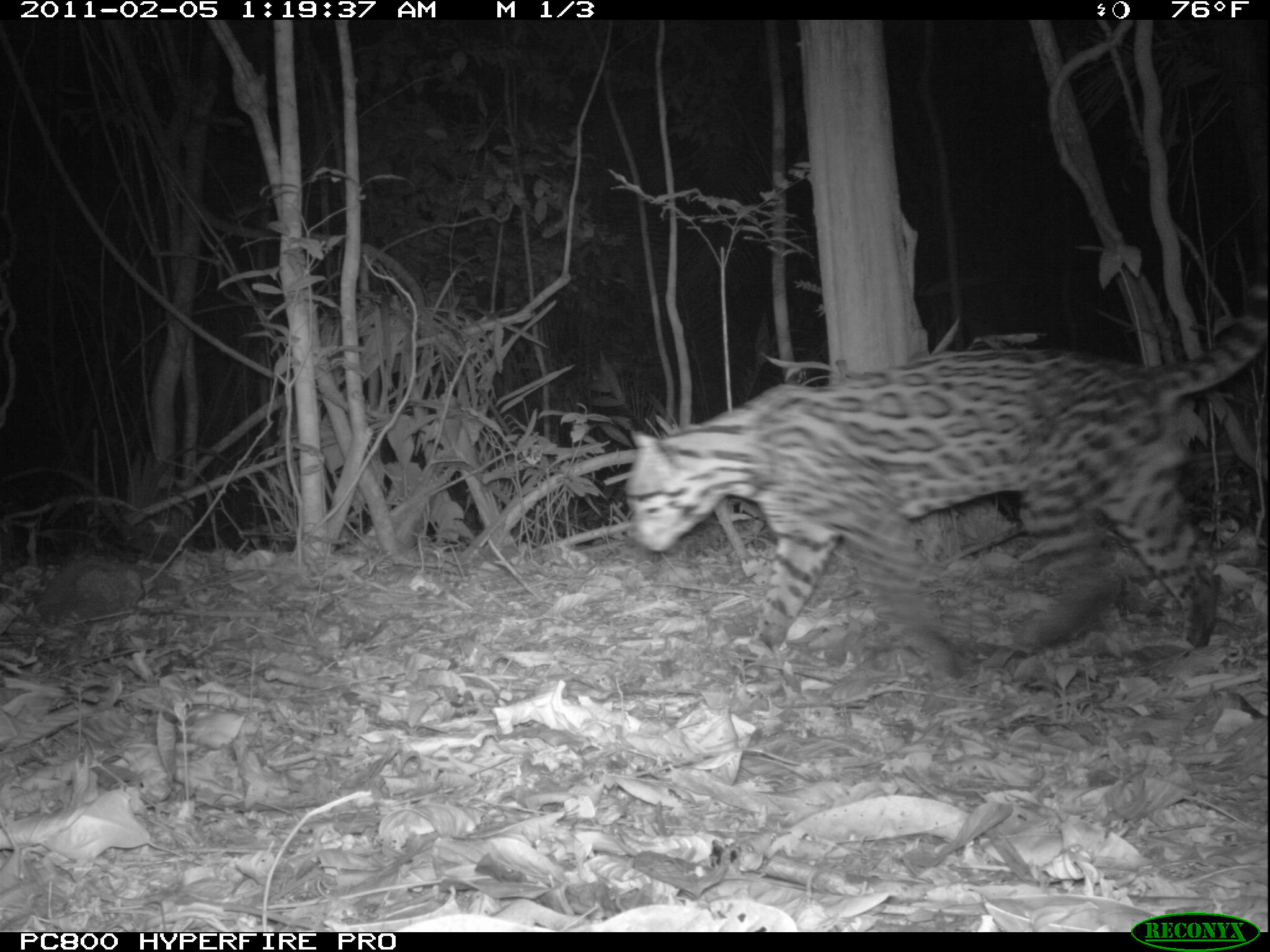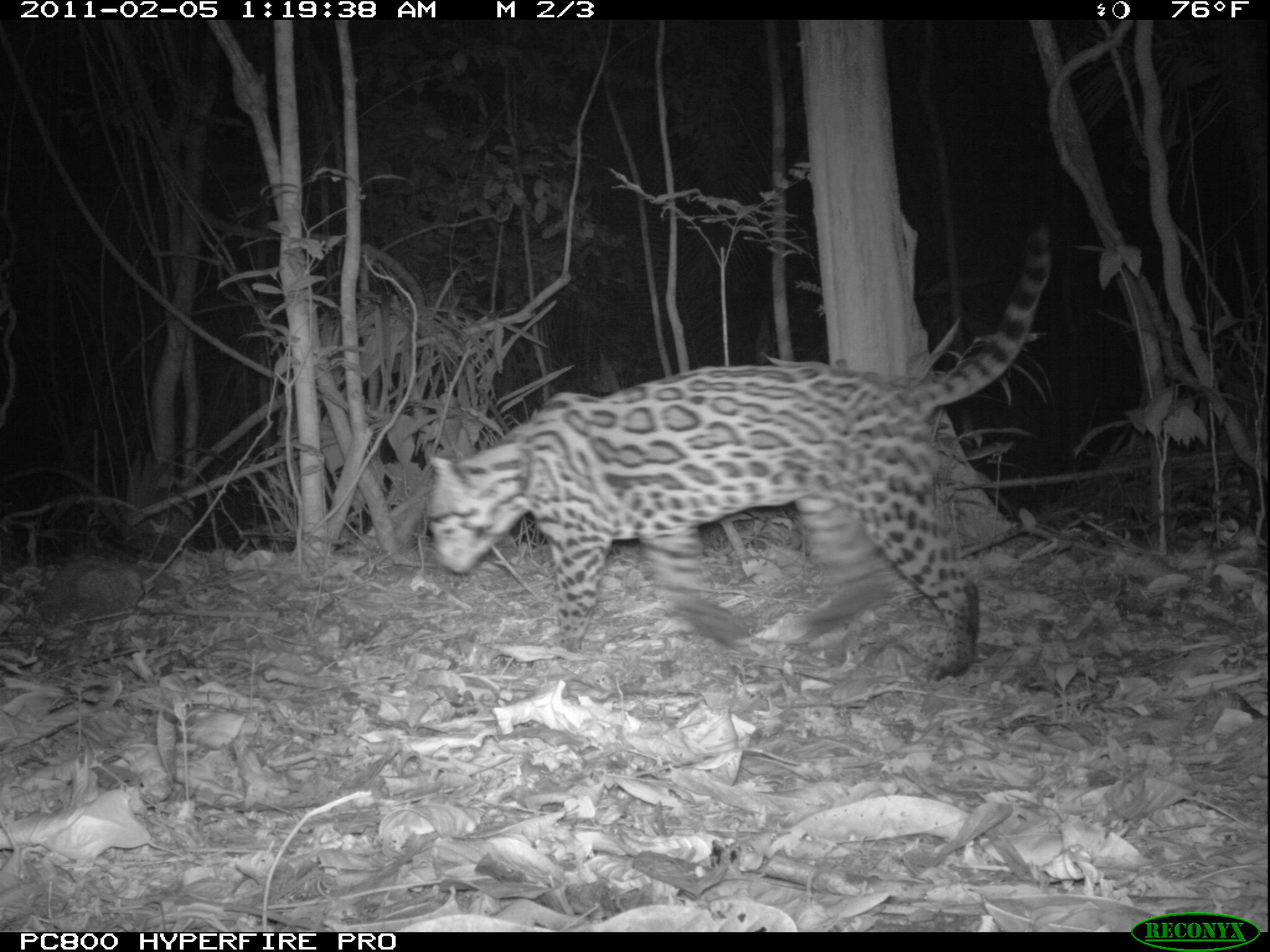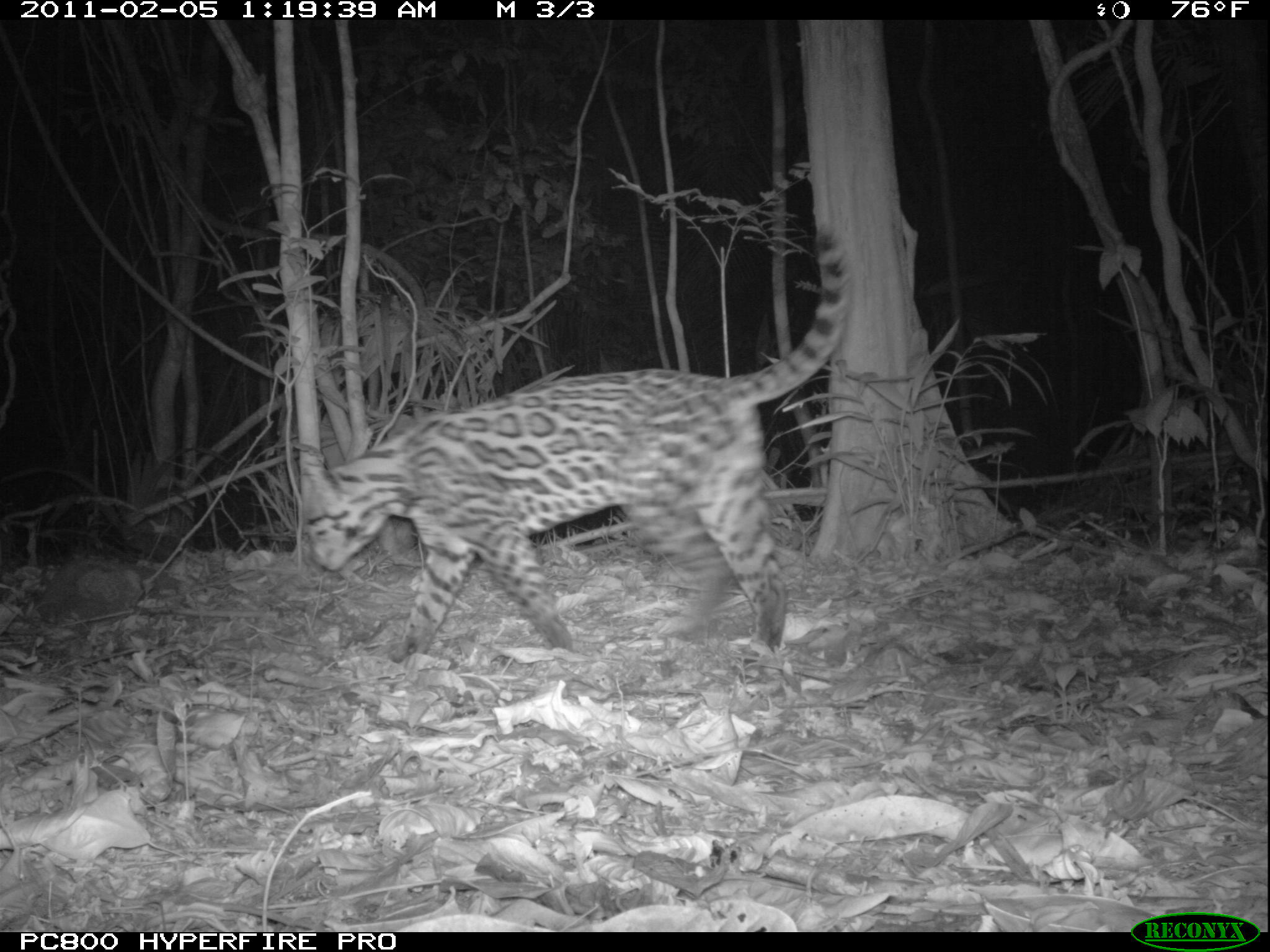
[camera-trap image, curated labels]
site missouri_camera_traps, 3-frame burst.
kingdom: Animalia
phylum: Chordata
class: Mammalia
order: Carnivora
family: Felidae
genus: Leopardus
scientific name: Leopardus pardalis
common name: ocelot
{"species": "ocelot (Leopardus pardalis)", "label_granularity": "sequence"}